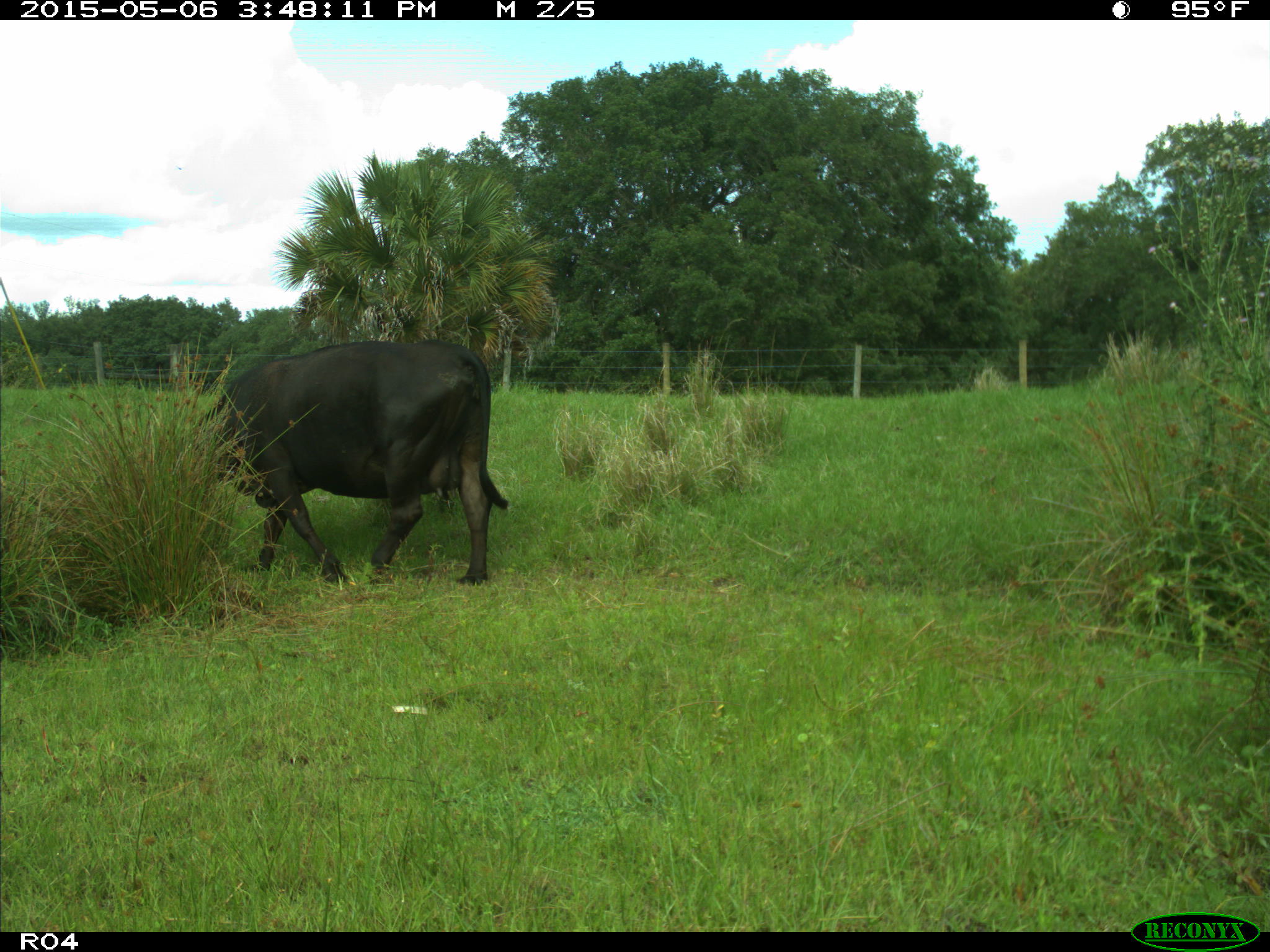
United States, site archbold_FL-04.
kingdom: Animalia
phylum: Chordata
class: Mammalia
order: Artiodactyla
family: Bovidae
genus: Bos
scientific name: Bos taurus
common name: domestic cow